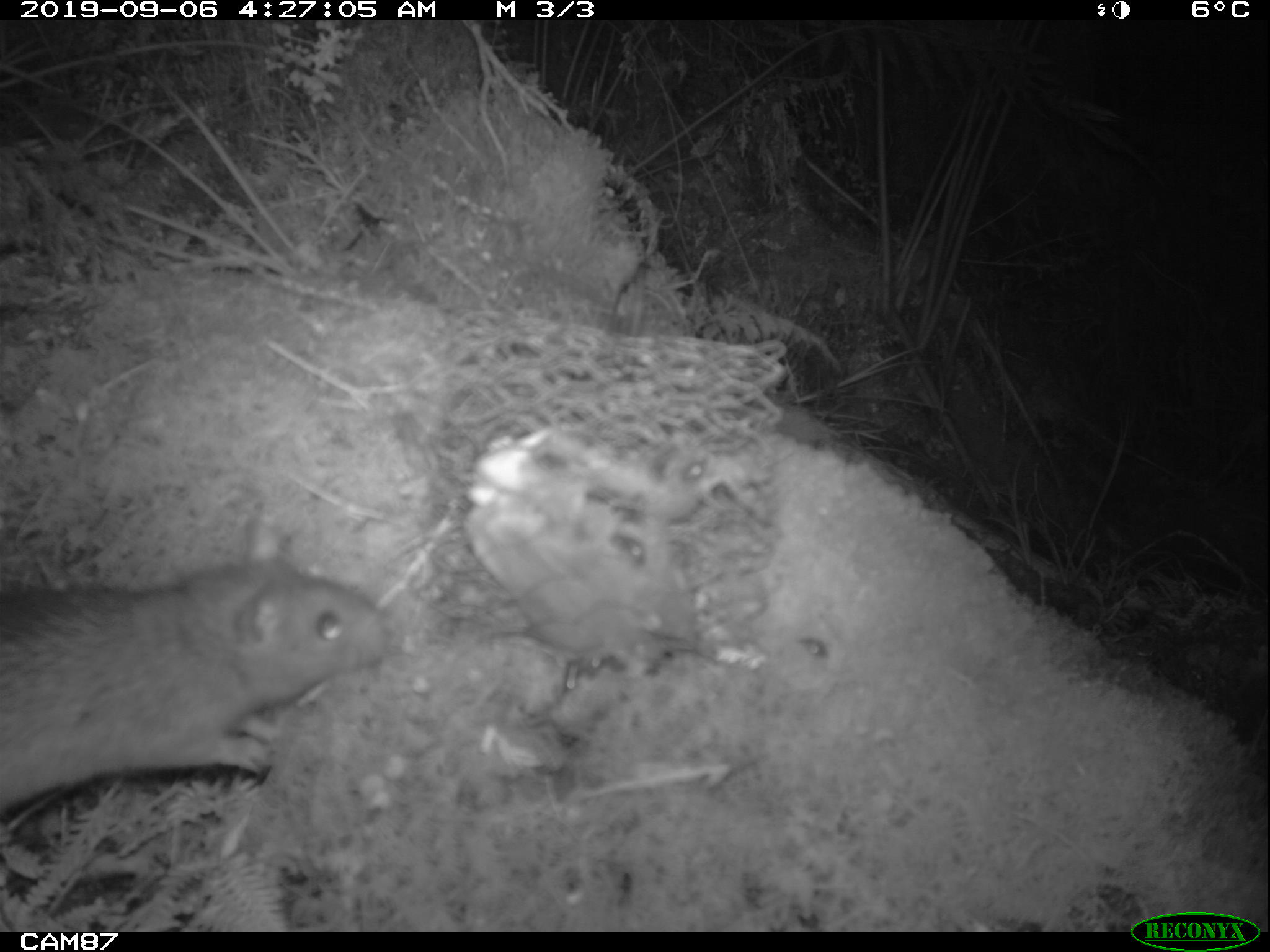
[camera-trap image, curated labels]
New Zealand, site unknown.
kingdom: Animalia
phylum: Chordata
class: Mammalia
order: Rodentia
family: Muridae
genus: Rattus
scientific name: Rattus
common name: rat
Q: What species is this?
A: Rat (Rattus).